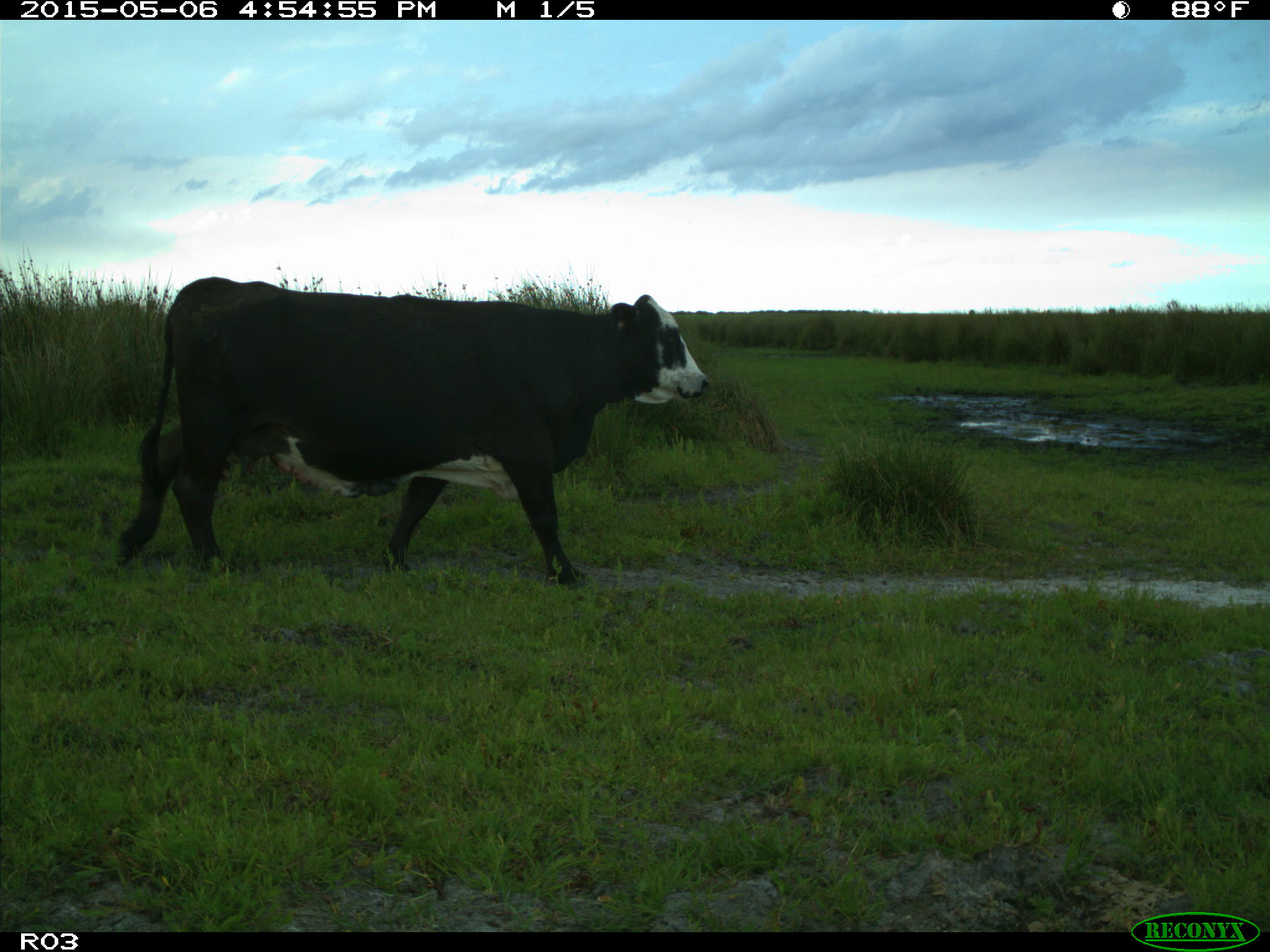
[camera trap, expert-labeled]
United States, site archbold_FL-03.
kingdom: Animalia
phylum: Chordata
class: Mammalia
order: Artiodactyla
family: Bovidae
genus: Bos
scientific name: Bos taurus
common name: domestic cow